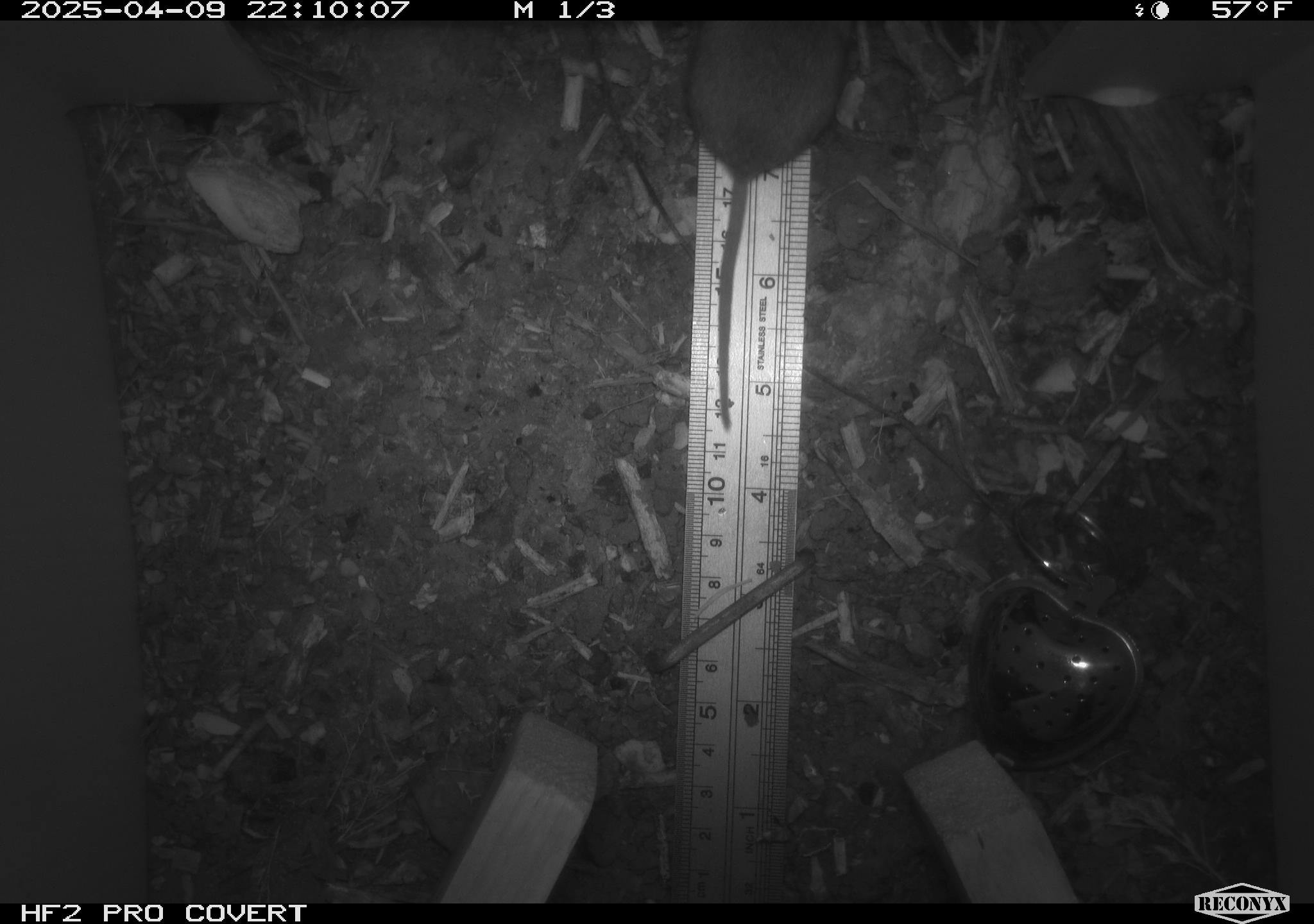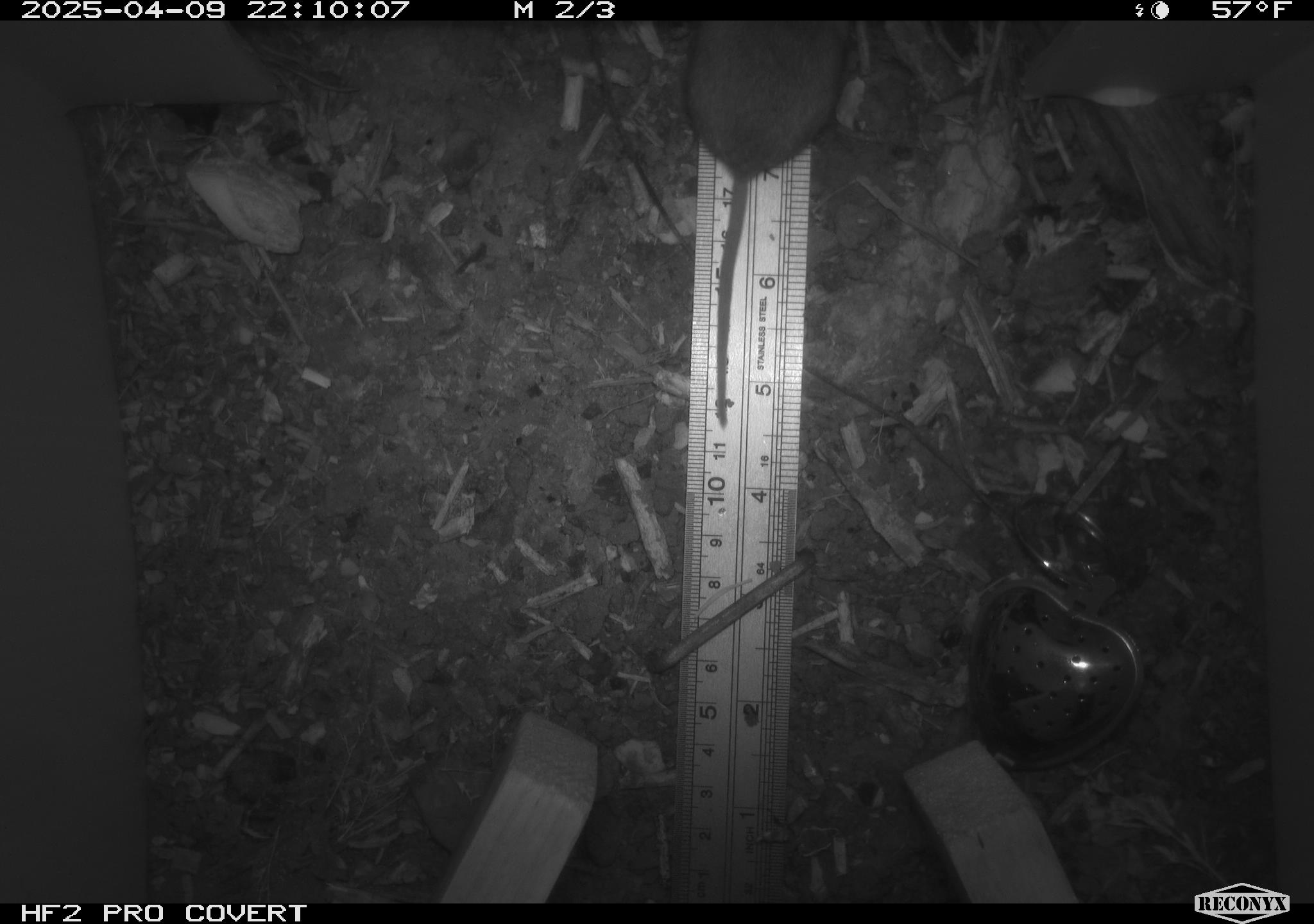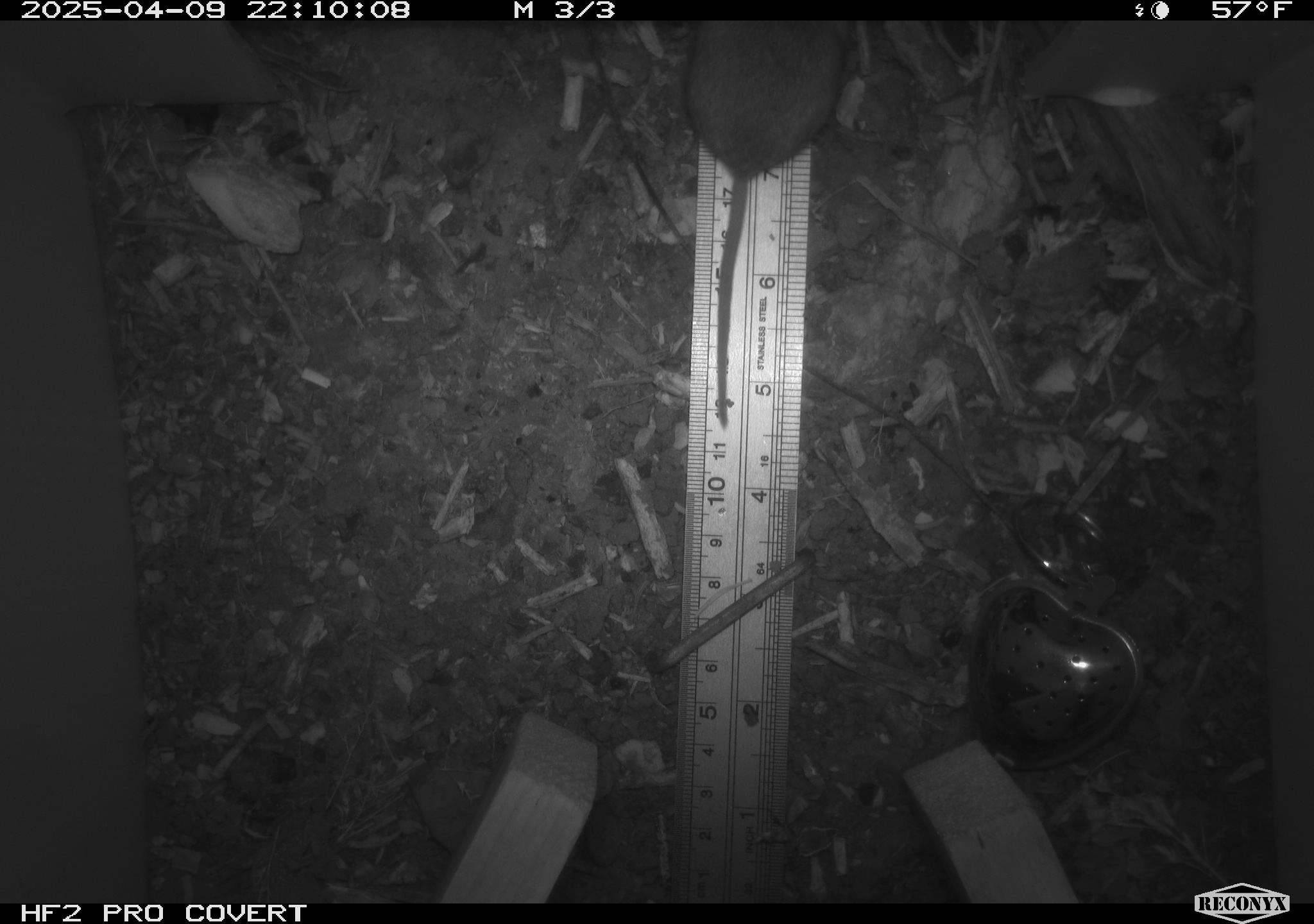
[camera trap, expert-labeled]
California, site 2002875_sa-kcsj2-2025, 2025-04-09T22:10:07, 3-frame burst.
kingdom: Animalia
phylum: Chordata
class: Mammalia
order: Rodentia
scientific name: Rodentia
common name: rodent